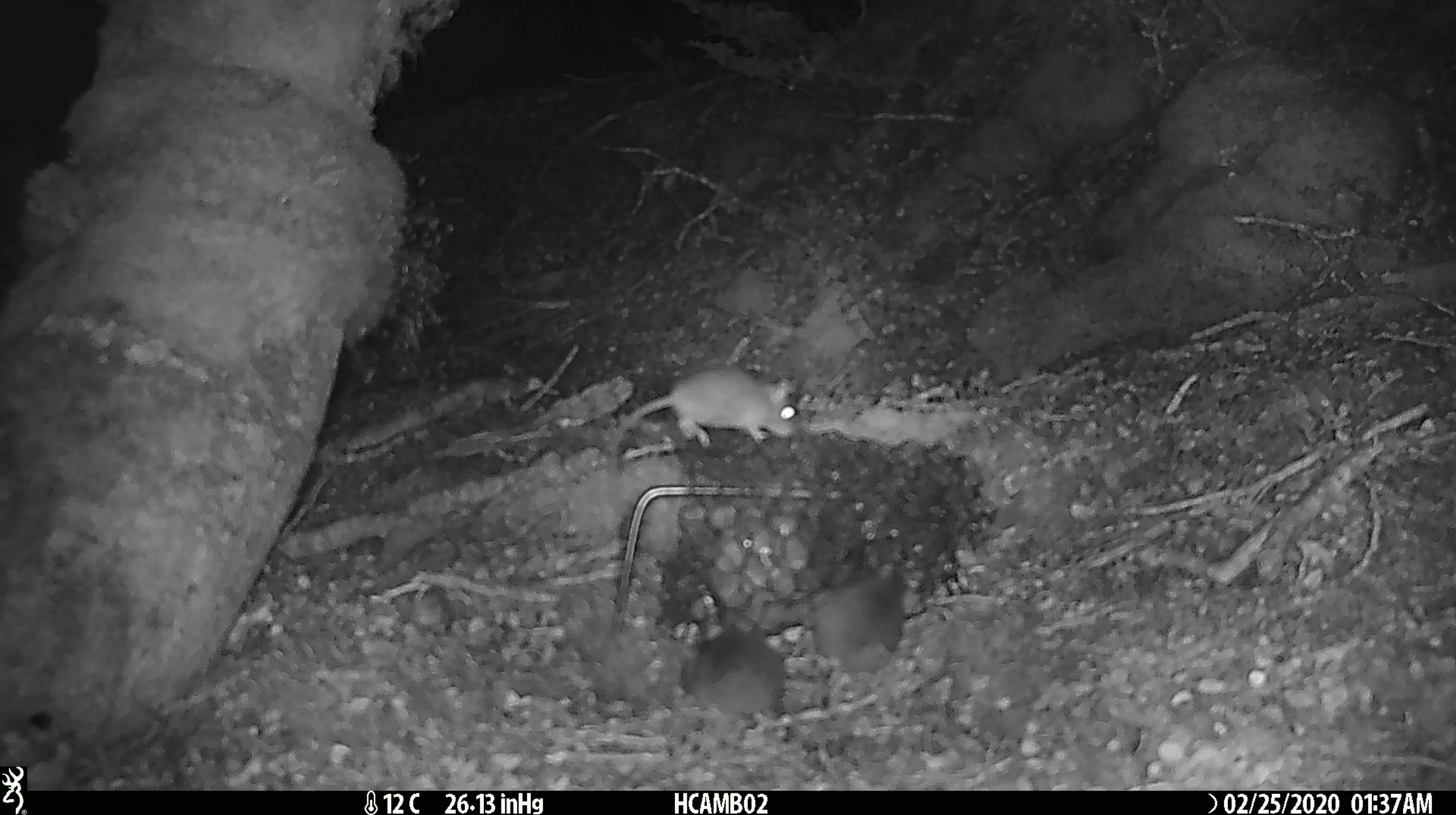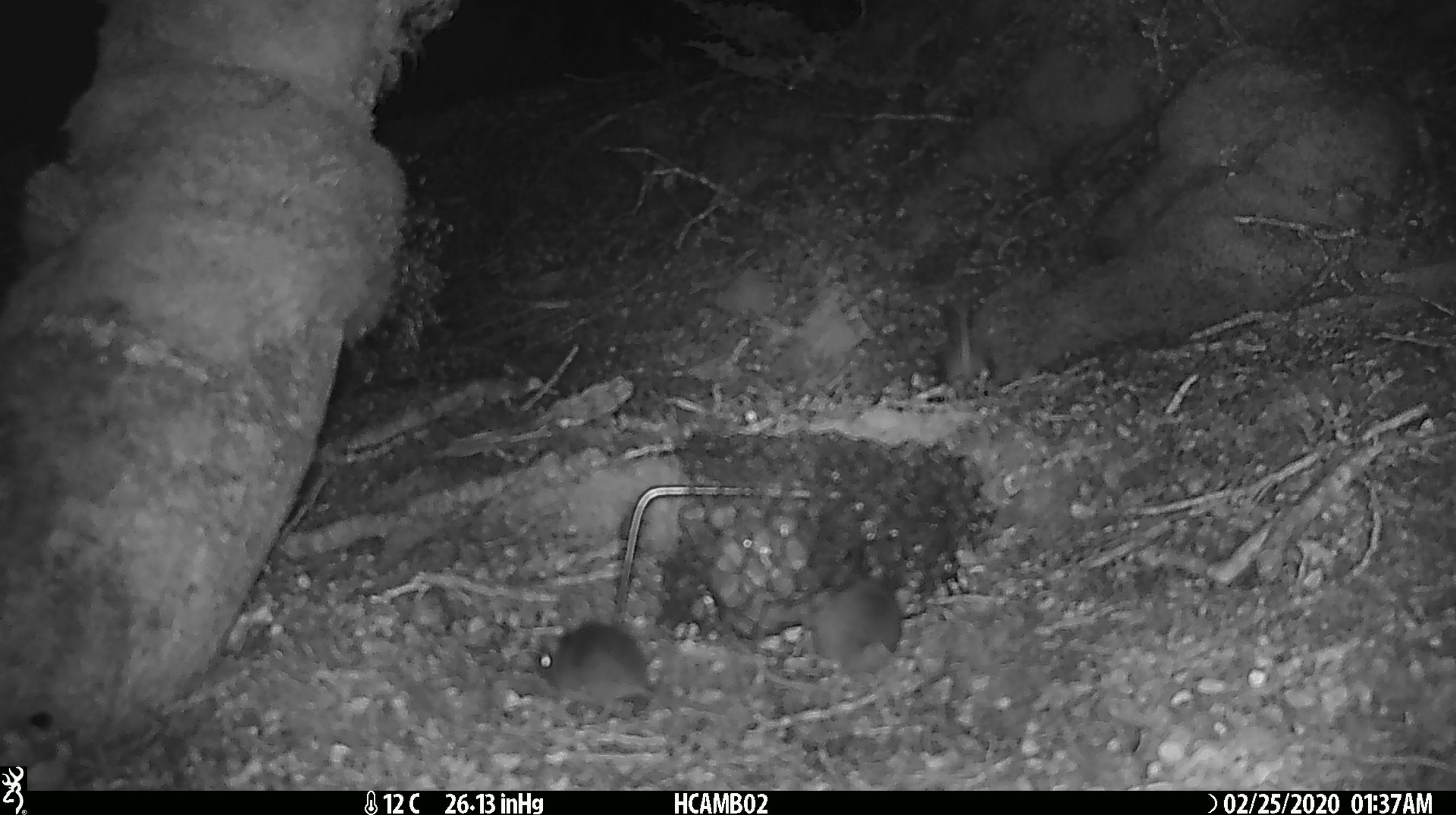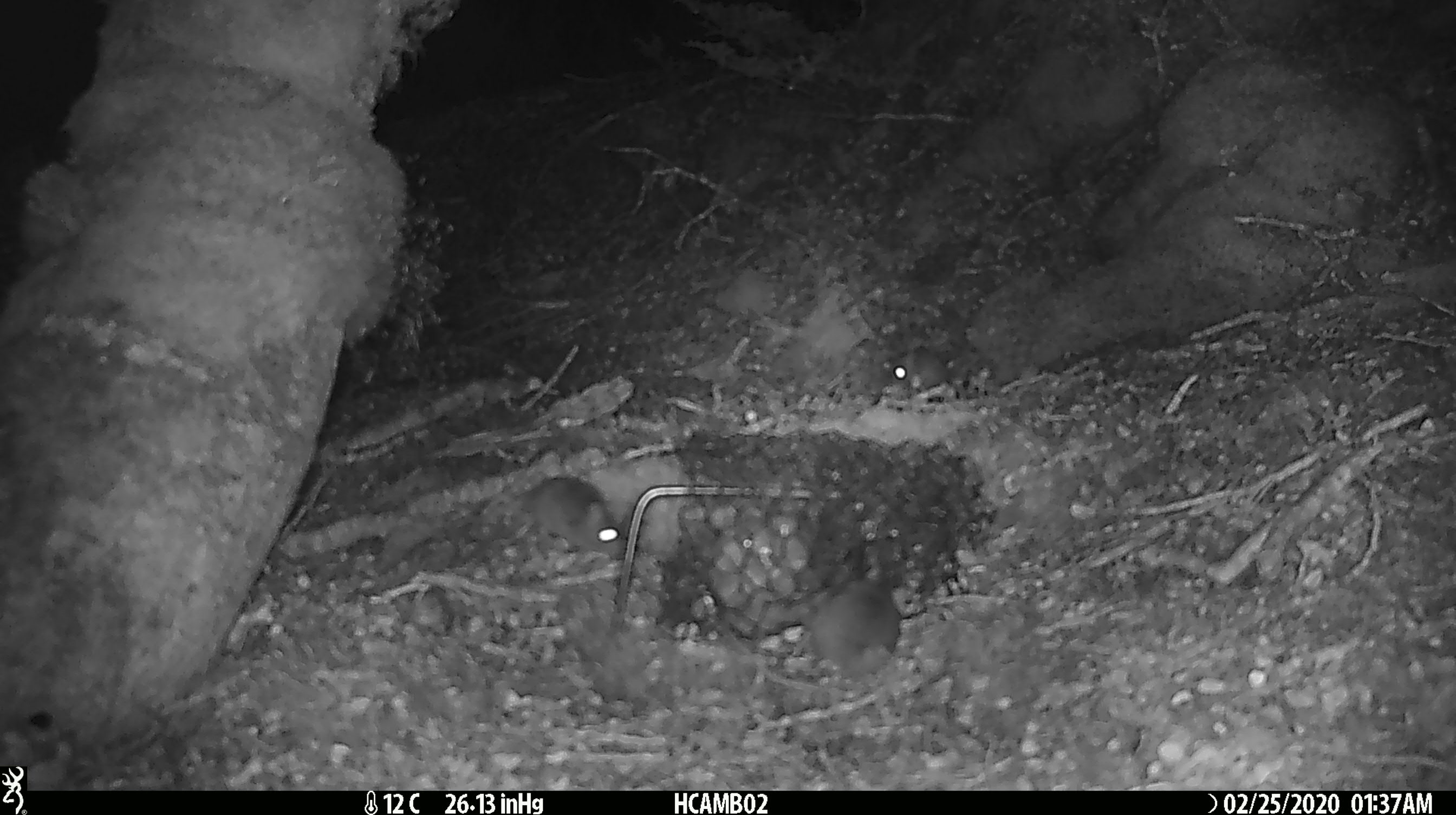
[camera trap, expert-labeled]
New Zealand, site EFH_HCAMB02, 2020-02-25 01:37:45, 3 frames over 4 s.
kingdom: Animalia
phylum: Chordata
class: Mammalia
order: Rodentia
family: Muridae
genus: Mus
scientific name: Mus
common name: mouse